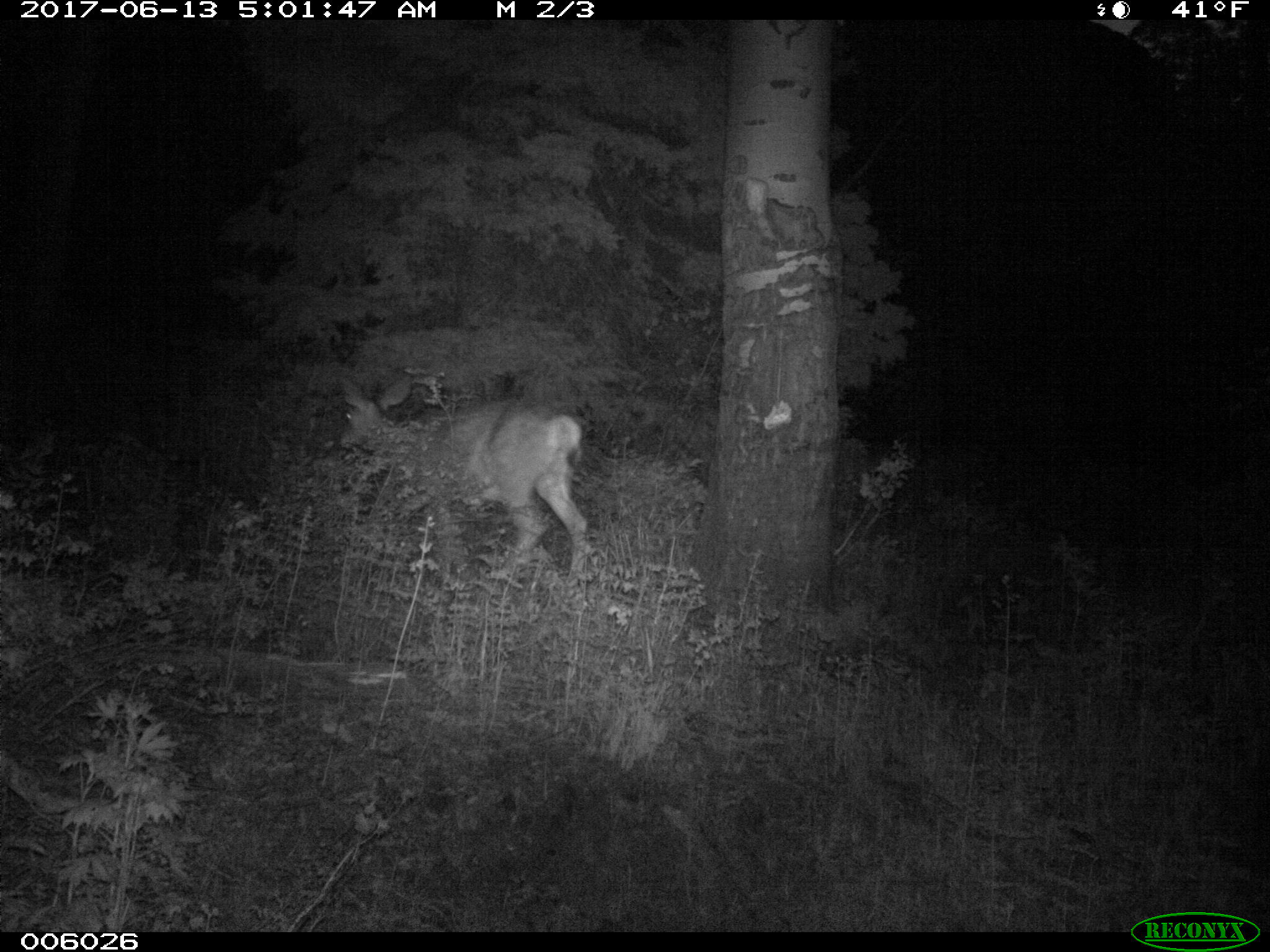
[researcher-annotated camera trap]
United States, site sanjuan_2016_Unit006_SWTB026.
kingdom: Animalia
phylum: Chordata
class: Mammalia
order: Artiodactyla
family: Cervidae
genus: Odocoileus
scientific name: Odocoileus hemionus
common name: mule deer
Odocoileus hemionus (mule deer).